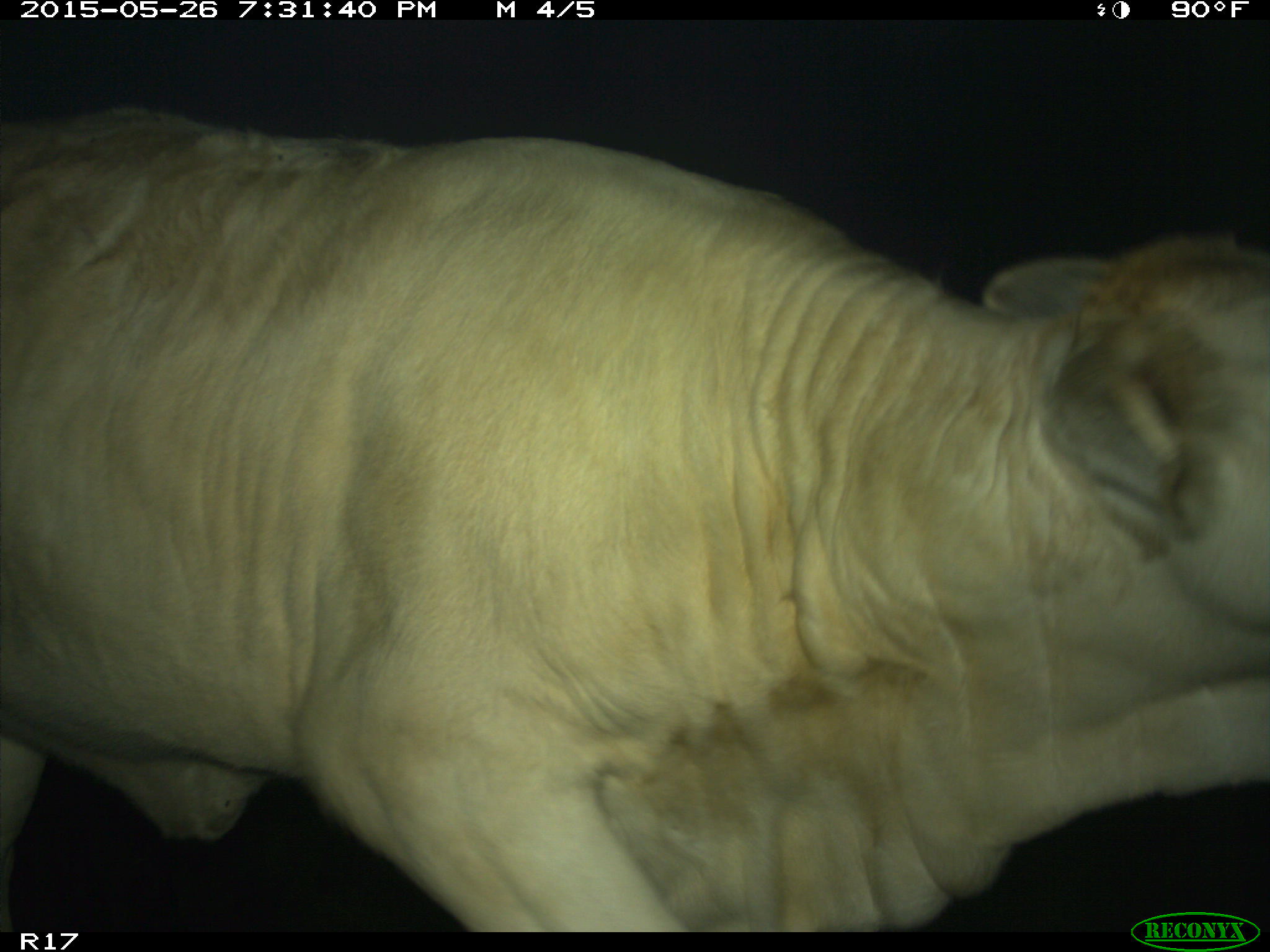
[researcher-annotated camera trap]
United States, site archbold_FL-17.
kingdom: Animalia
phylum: Chordata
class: Mammalia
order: Artiodactyla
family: Bovidae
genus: Bos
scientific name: Bos taurus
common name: domestic cow